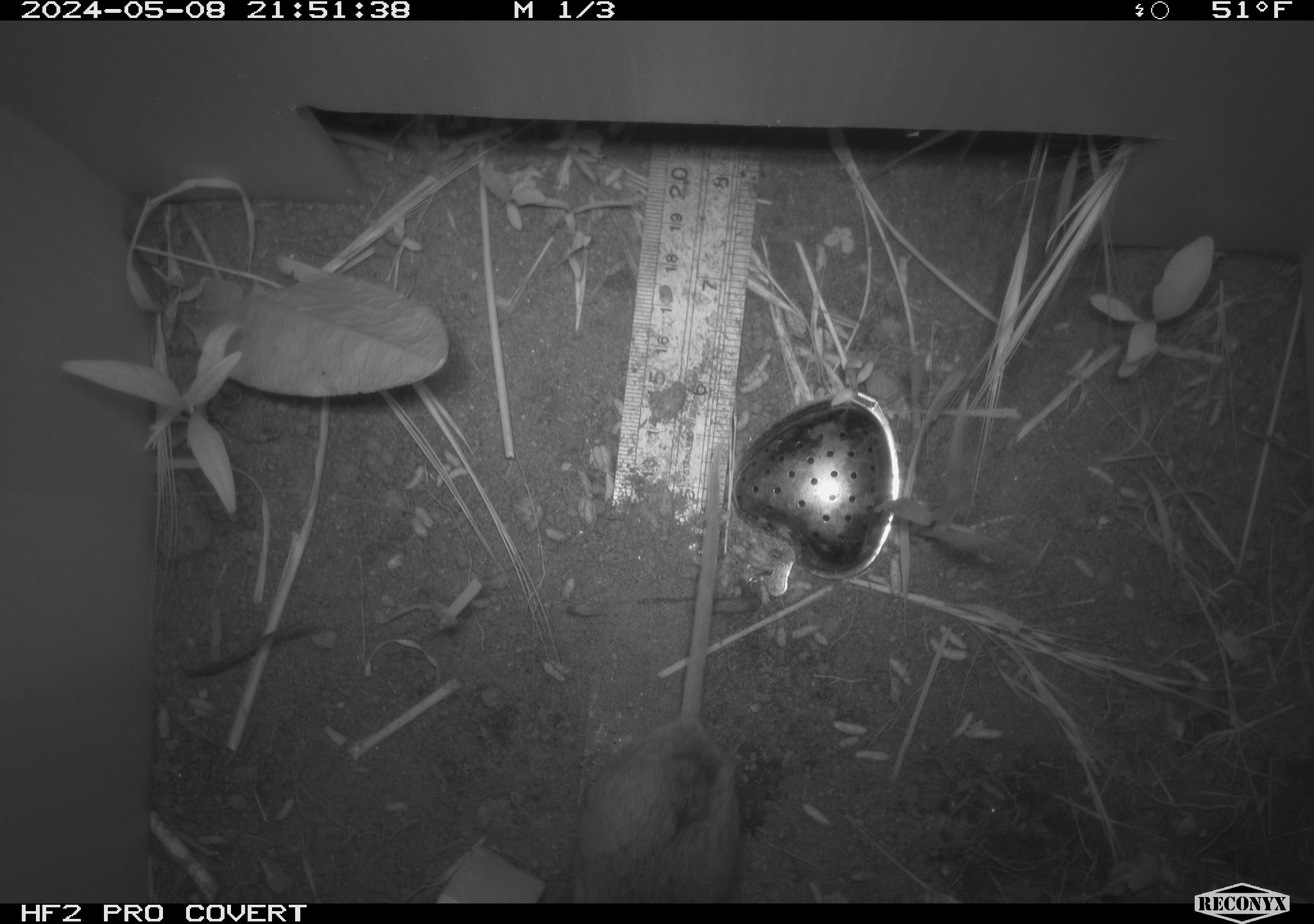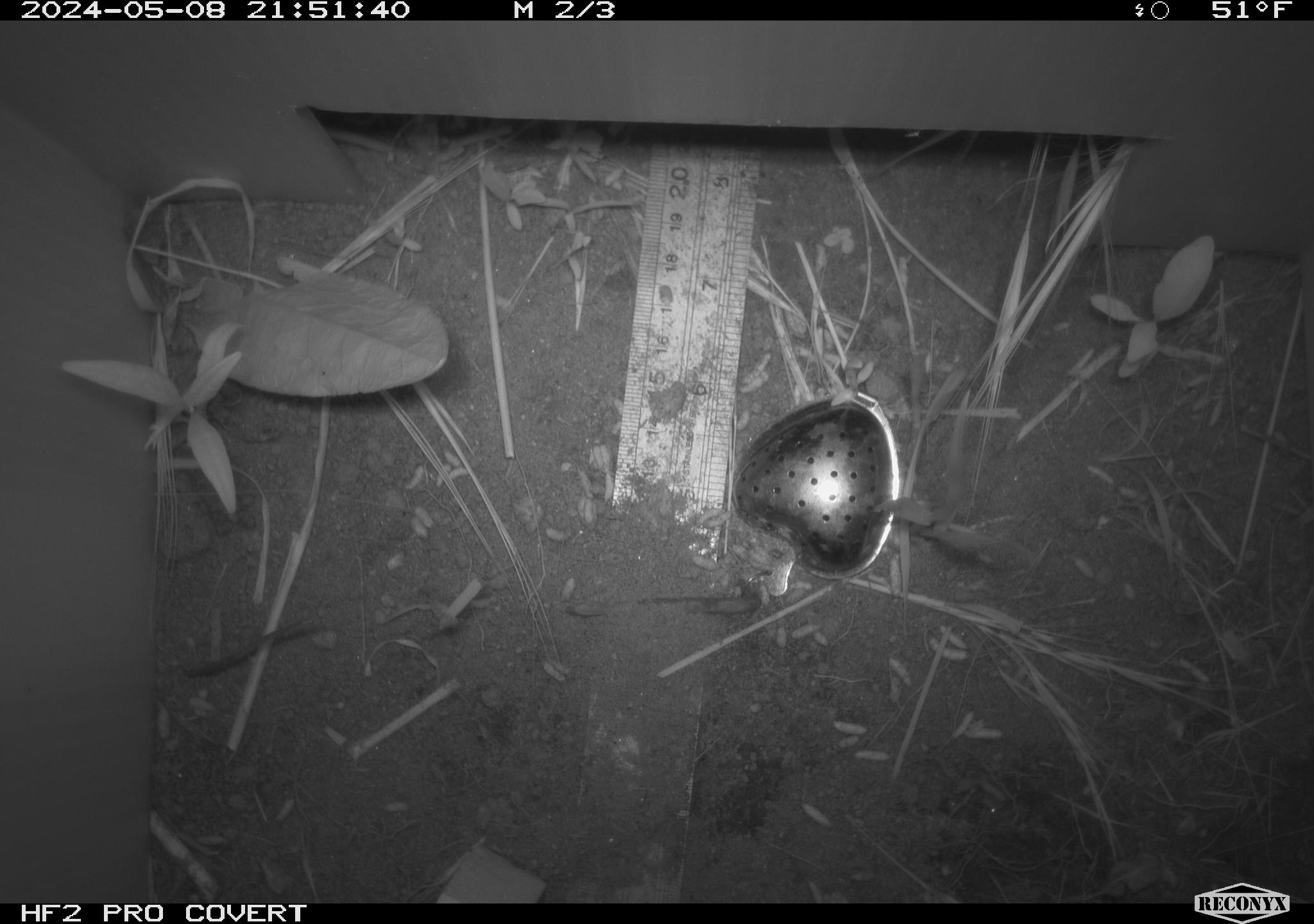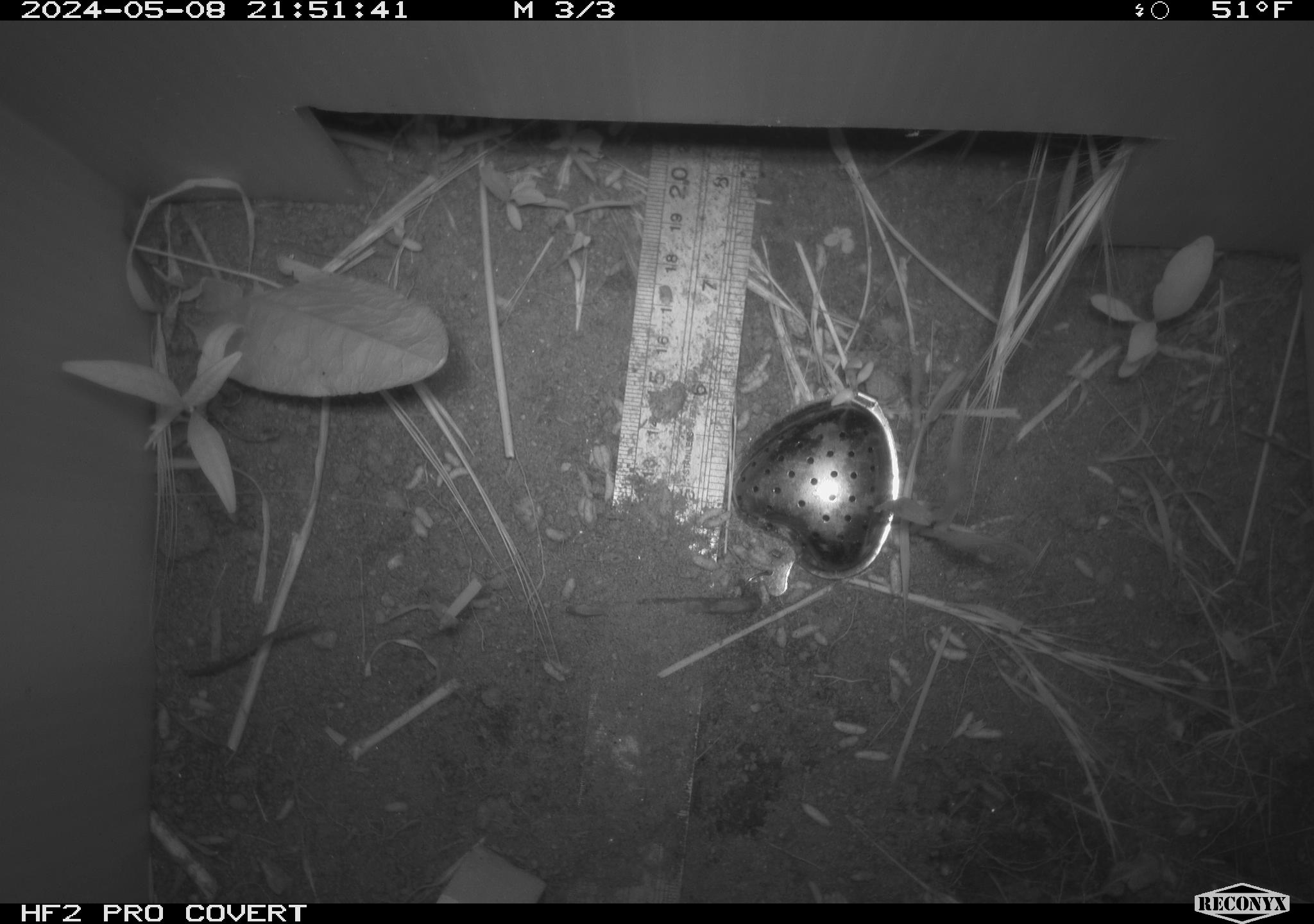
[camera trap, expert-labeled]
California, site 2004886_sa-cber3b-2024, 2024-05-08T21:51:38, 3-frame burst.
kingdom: Animalia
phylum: Chordata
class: Mammalia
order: Rodentia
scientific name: Rodentia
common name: mouse species